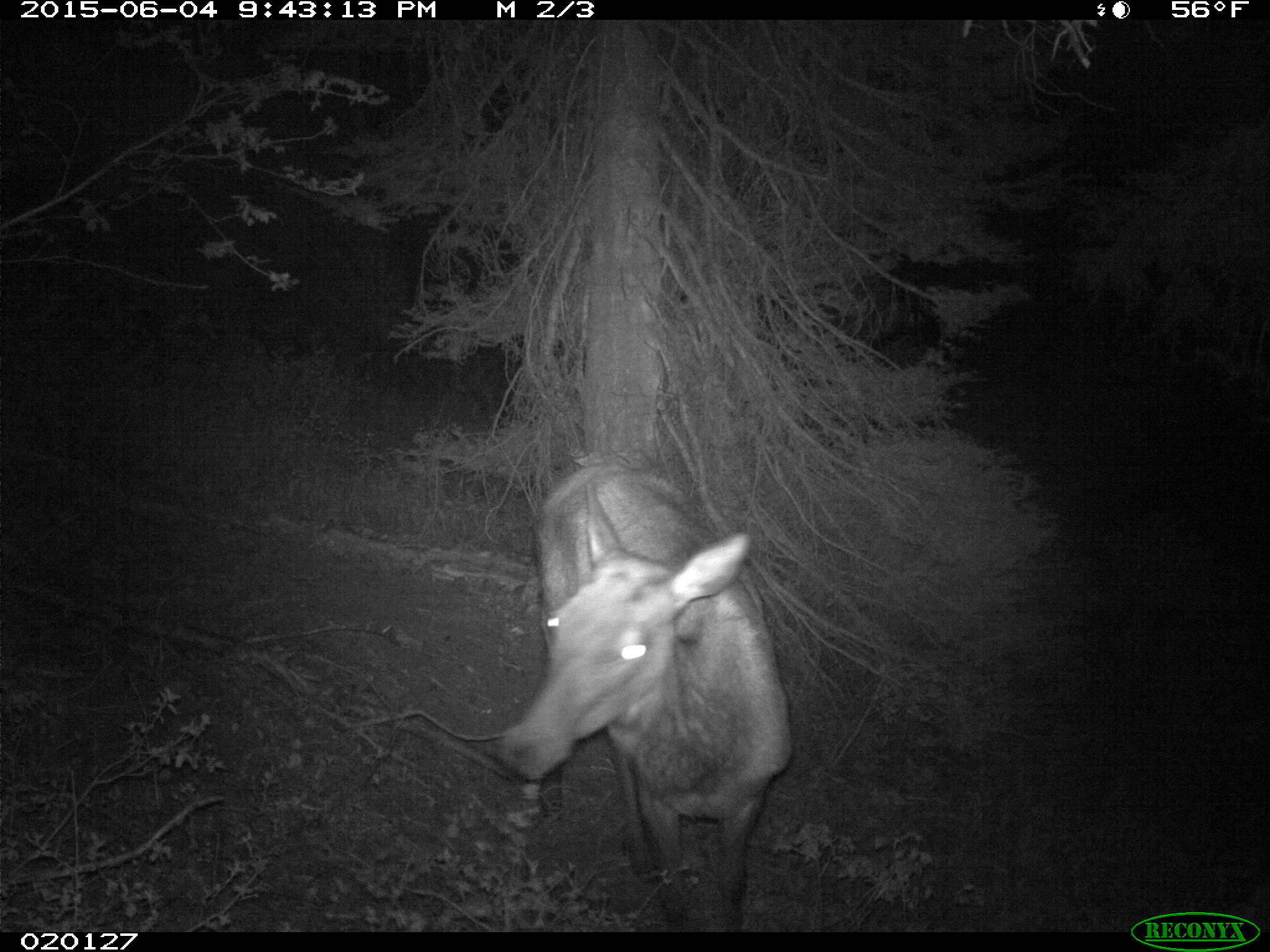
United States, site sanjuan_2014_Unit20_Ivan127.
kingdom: Animalia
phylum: Chordata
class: Mammalia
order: Artiodactyla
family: Cervidae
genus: Cervus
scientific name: Cervus elaphus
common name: red deer